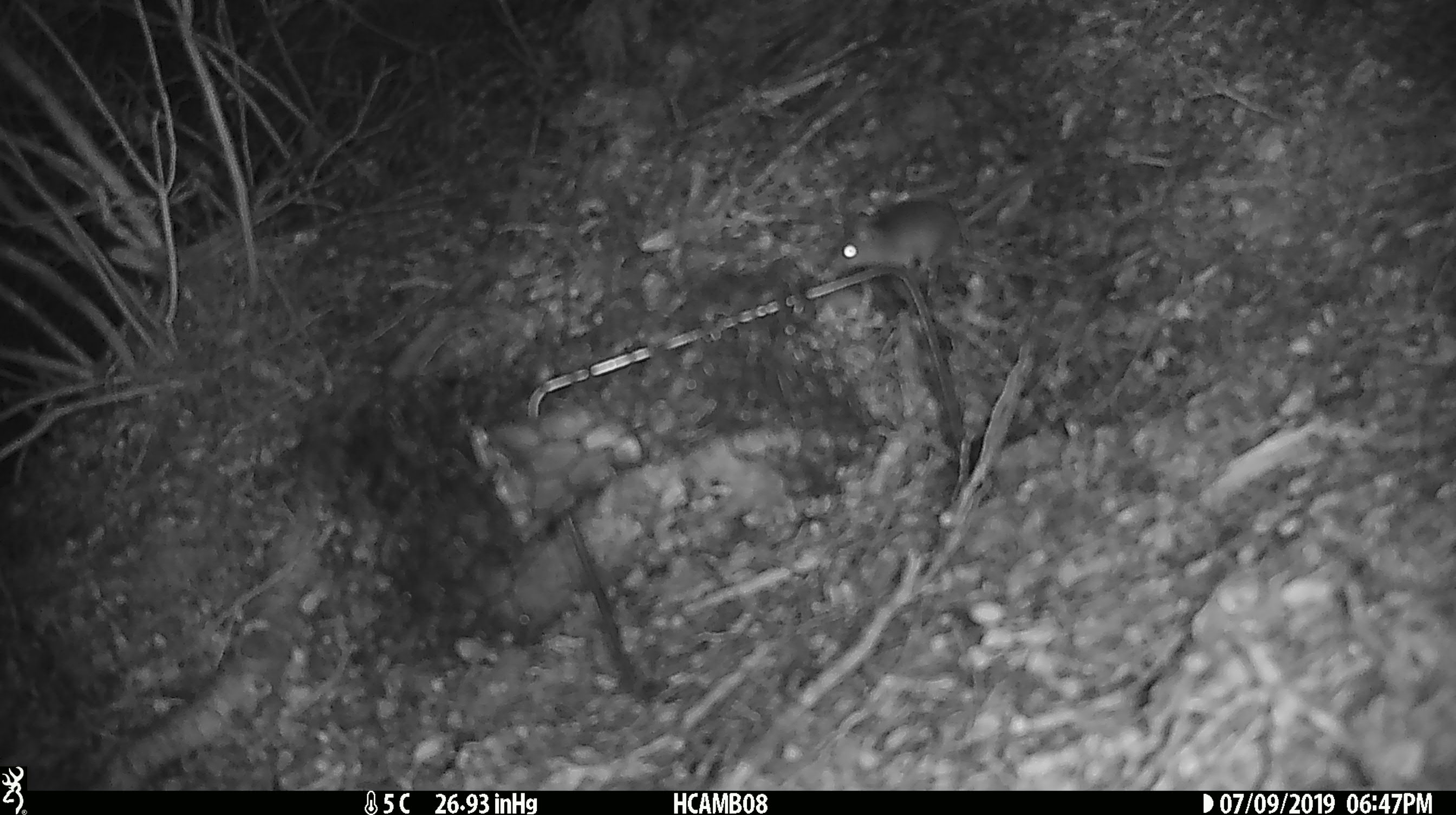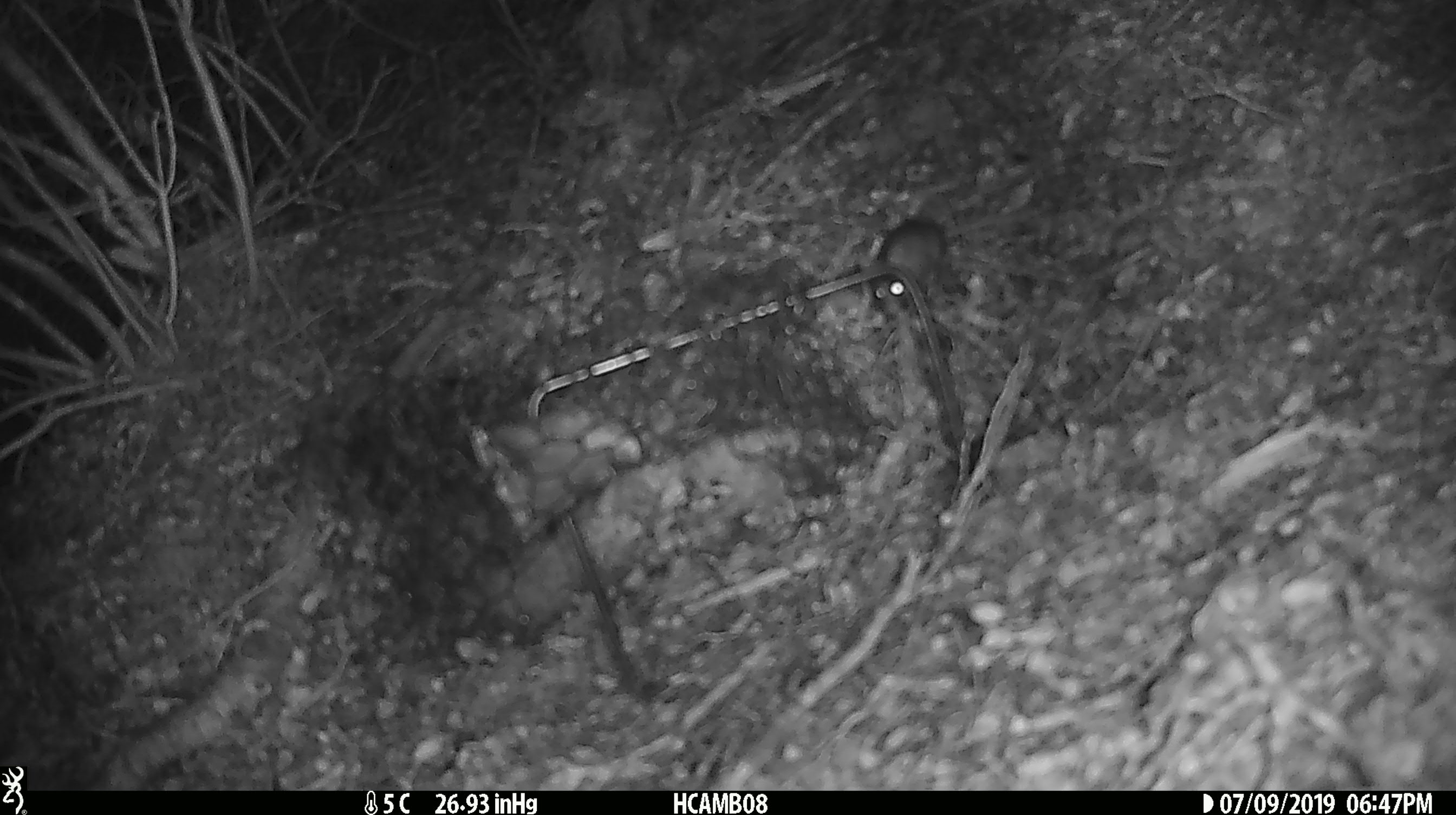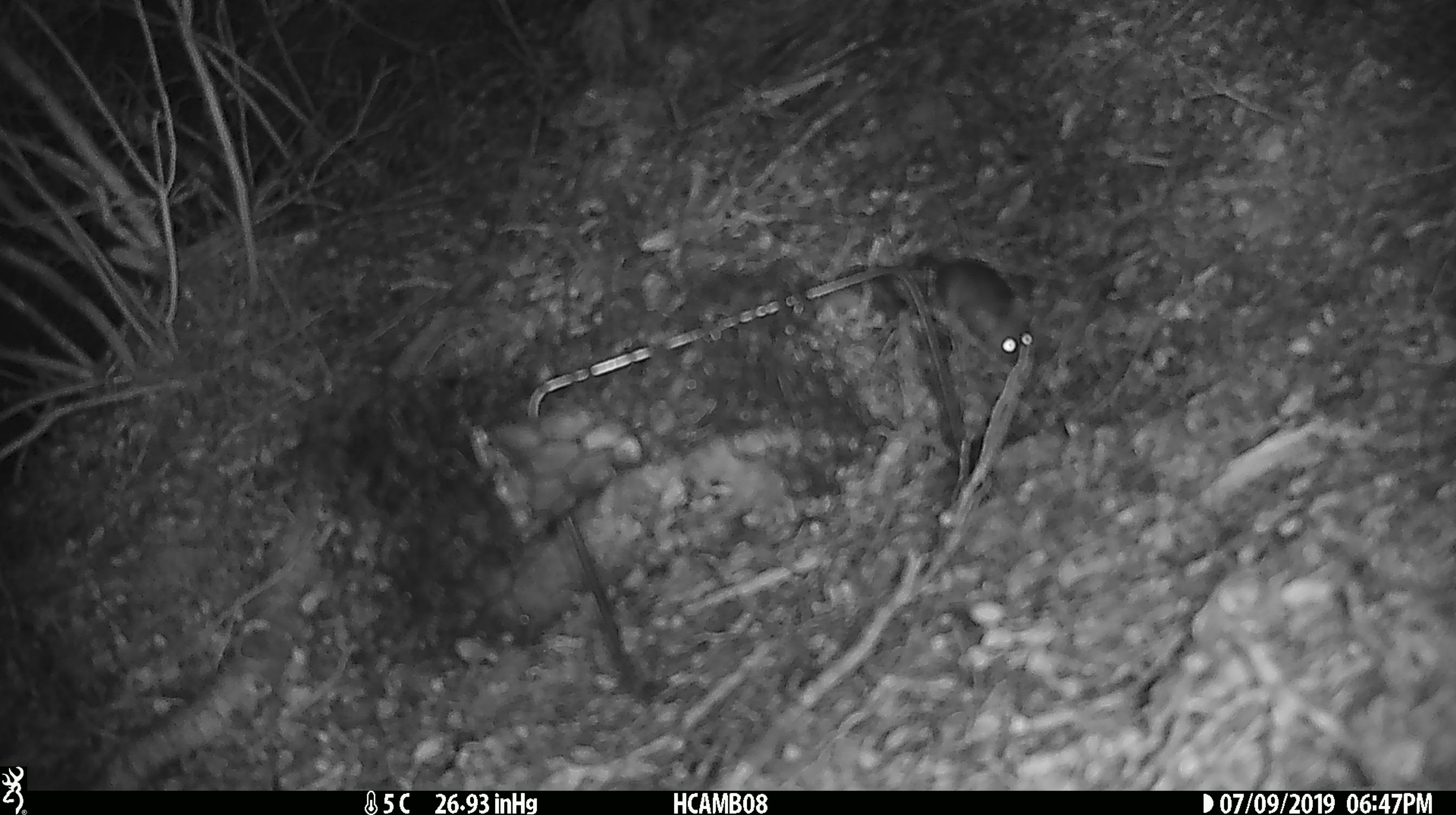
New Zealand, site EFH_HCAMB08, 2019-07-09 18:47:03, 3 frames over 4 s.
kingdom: Animalia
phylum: Chordata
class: Mammalia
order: Rodentia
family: Muridae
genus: Mus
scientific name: Mus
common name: mouse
Mouse (Mus).